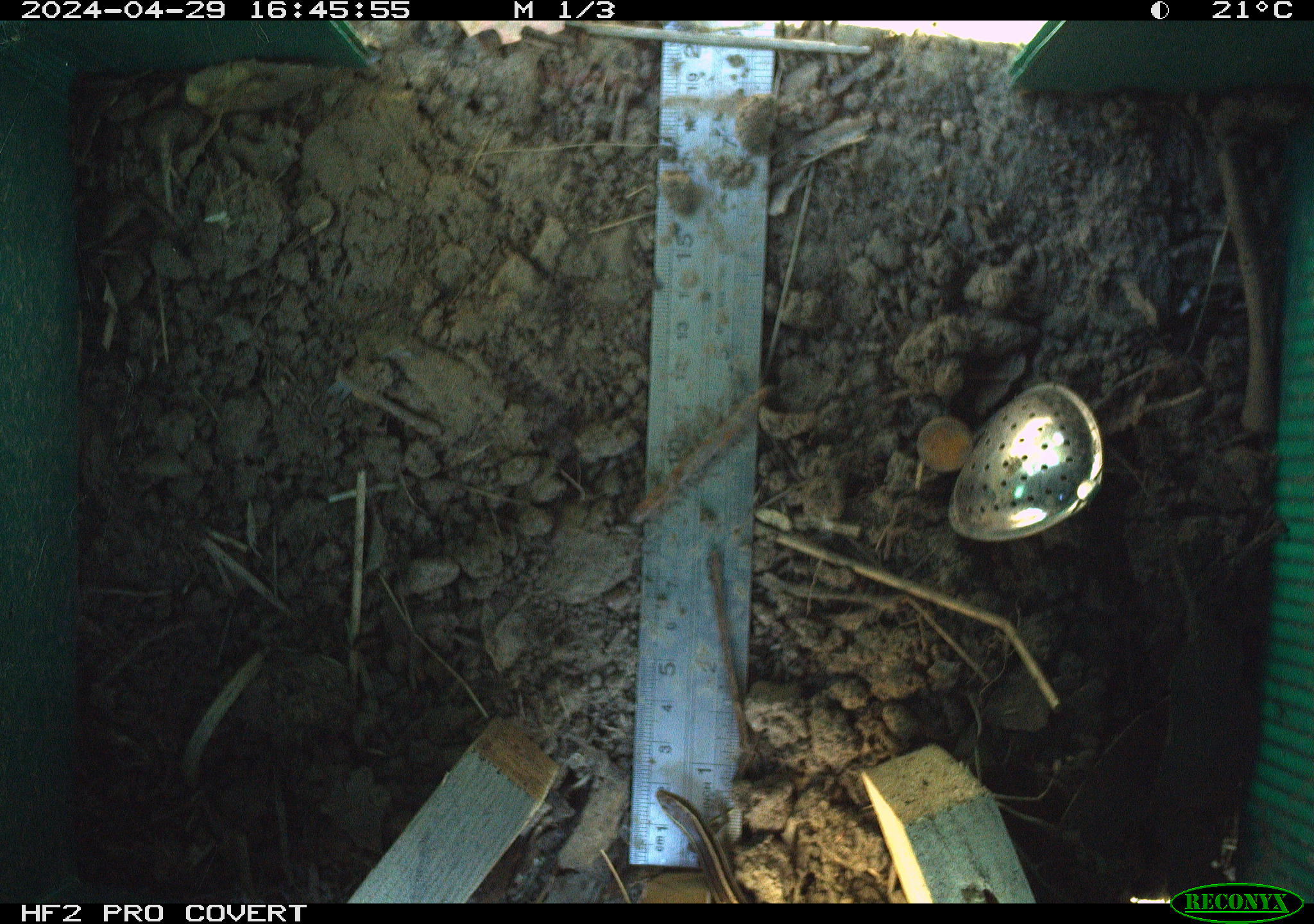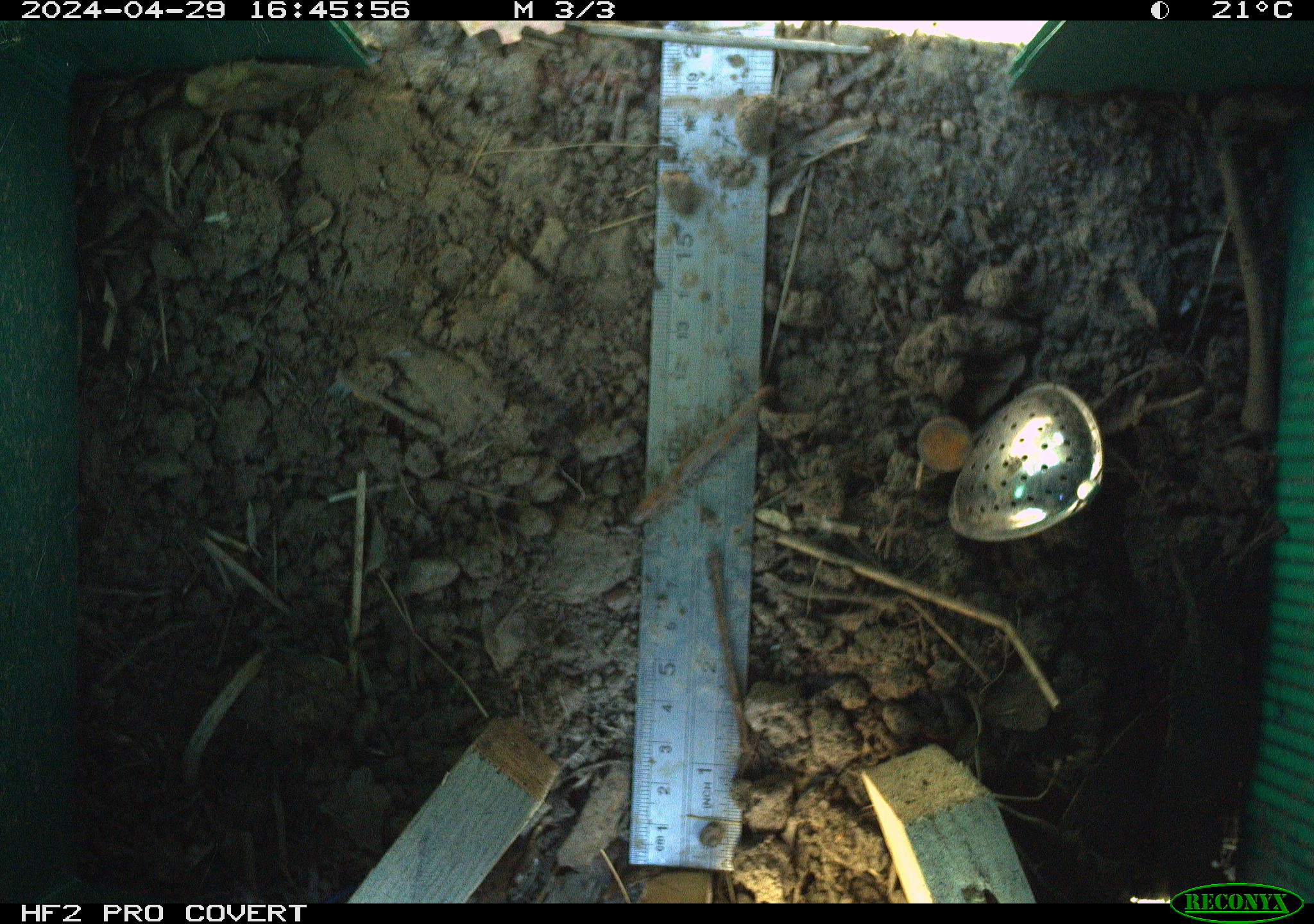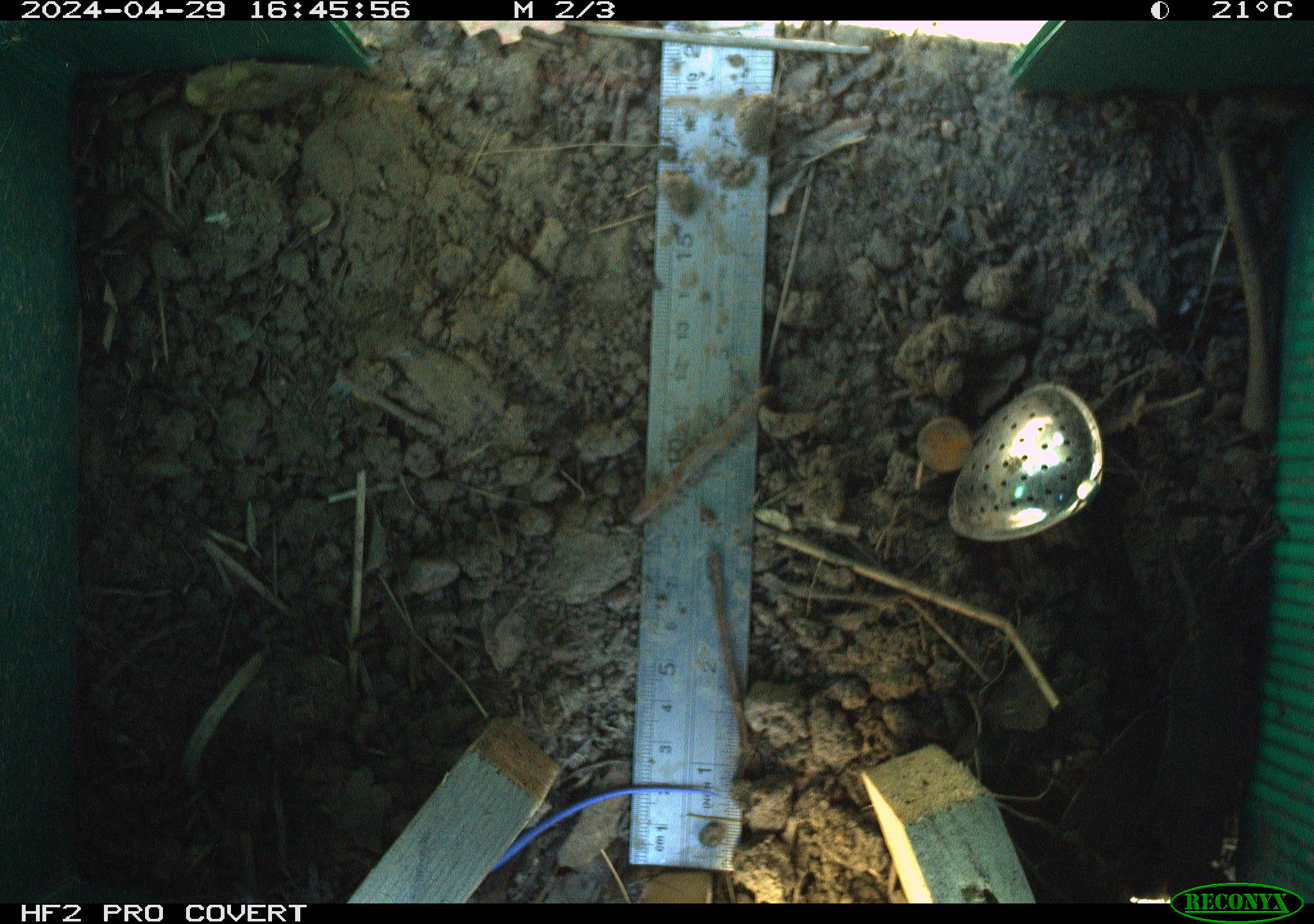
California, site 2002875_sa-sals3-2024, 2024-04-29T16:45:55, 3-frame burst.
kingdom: Animalia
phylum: Chordata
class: Reptilia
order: Squamata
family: Scincidae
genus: Plestiodon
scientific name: Plestiodon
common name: blue-tailed skinks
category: plestiodon species